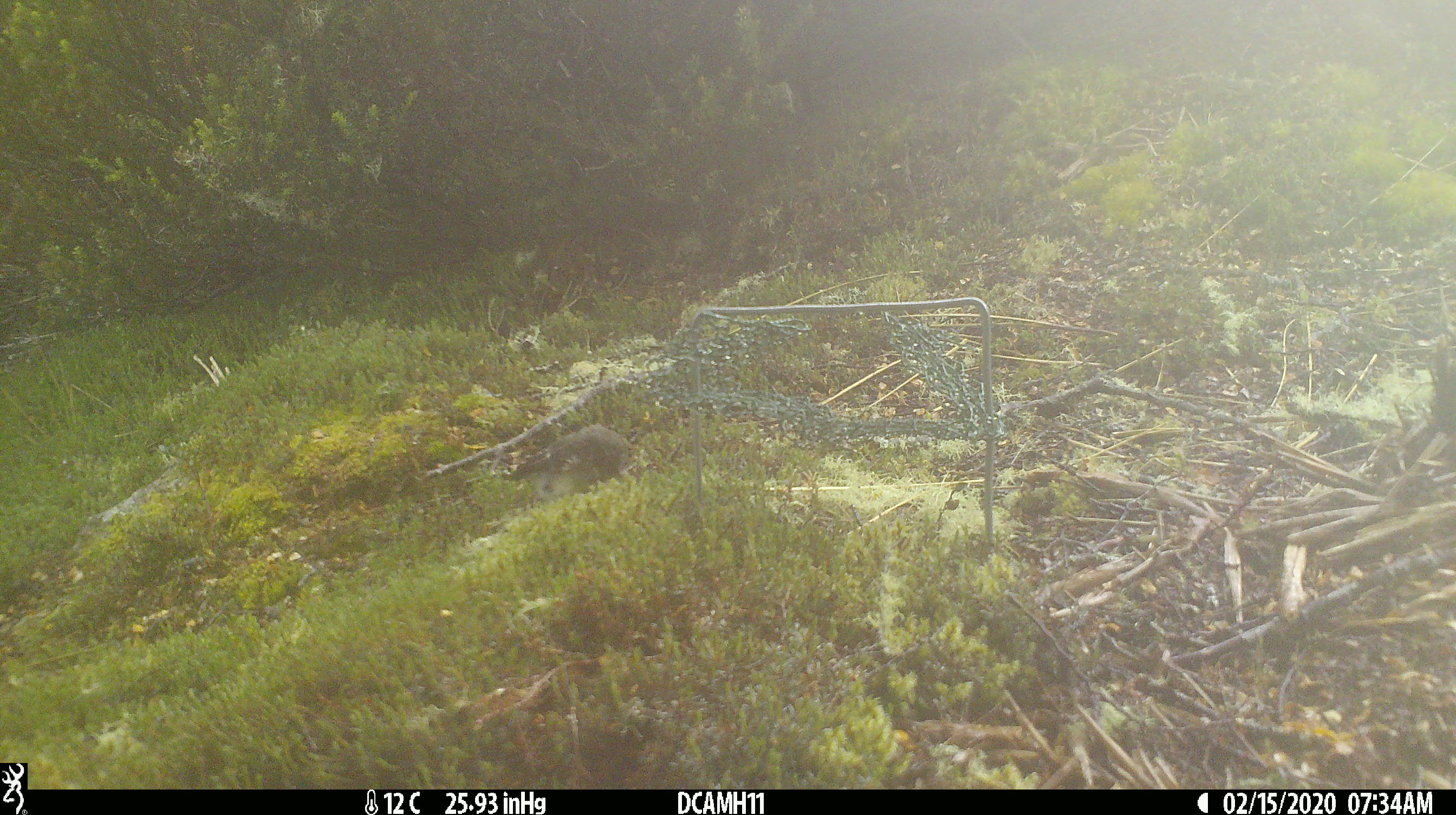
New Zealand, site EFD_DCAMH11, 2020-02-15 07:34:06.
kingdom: Animalia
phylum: Chordata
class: Aves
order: Passeriformes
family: Petroicidae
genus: Petroica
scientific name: Petroica macrocephala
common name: tomtit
Tomtit (Petroica macrocephala).